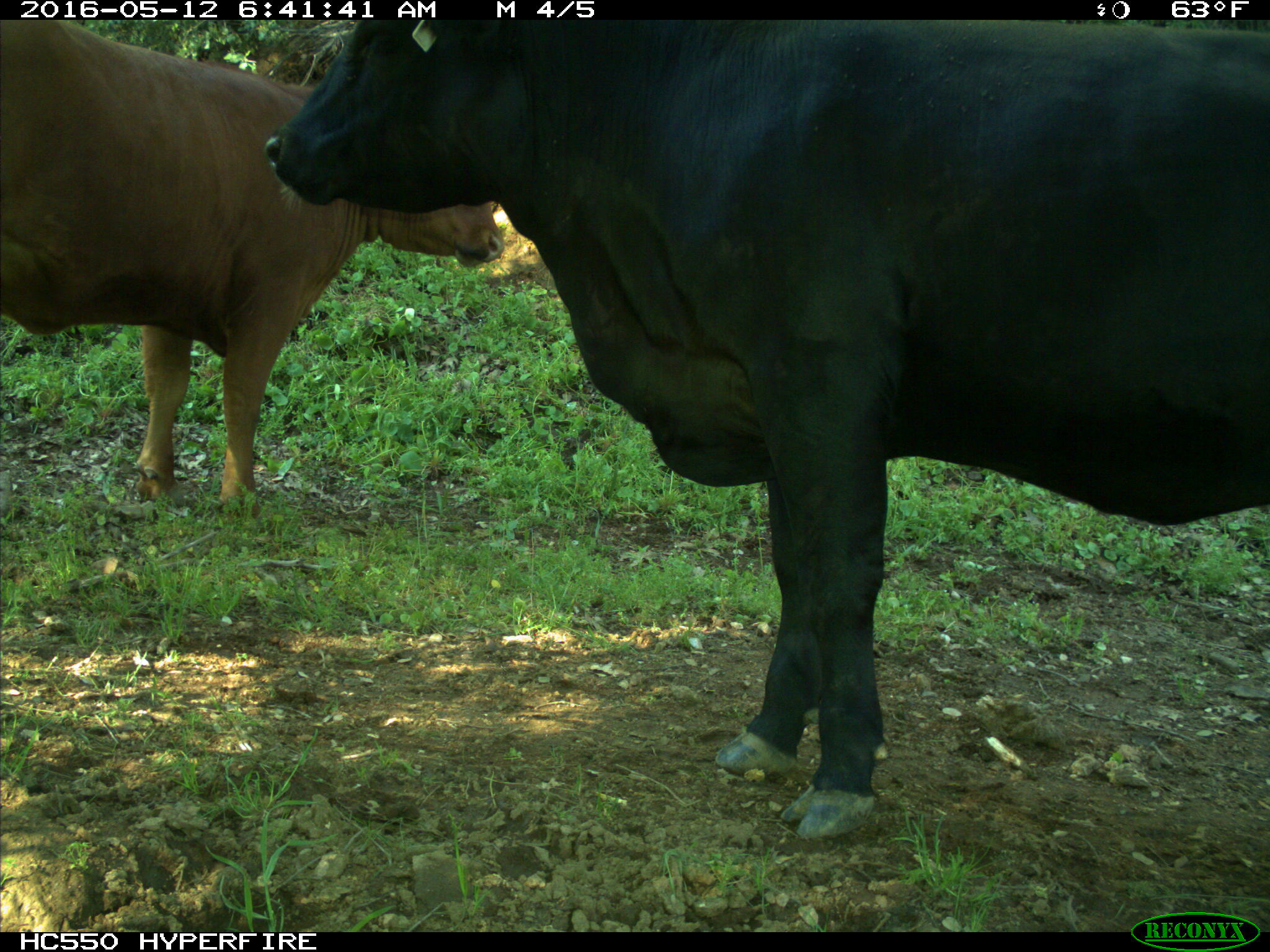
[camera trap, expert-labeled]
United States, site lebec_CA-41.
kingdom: Animalia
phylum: Chordata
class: Mammalia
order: Artiodactyla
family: Bovidae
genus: Bos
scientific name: Bos taurus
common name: domestic cow